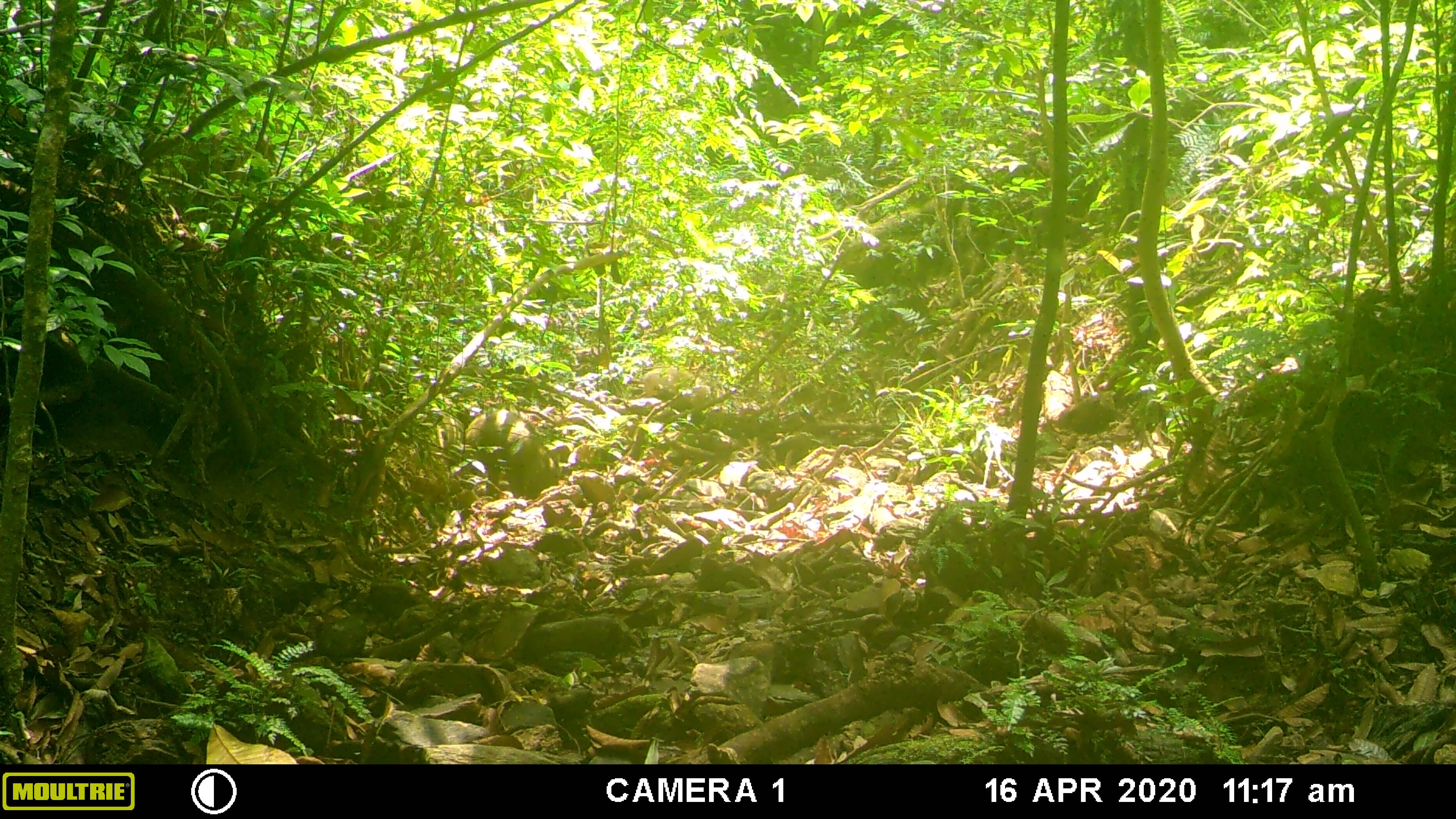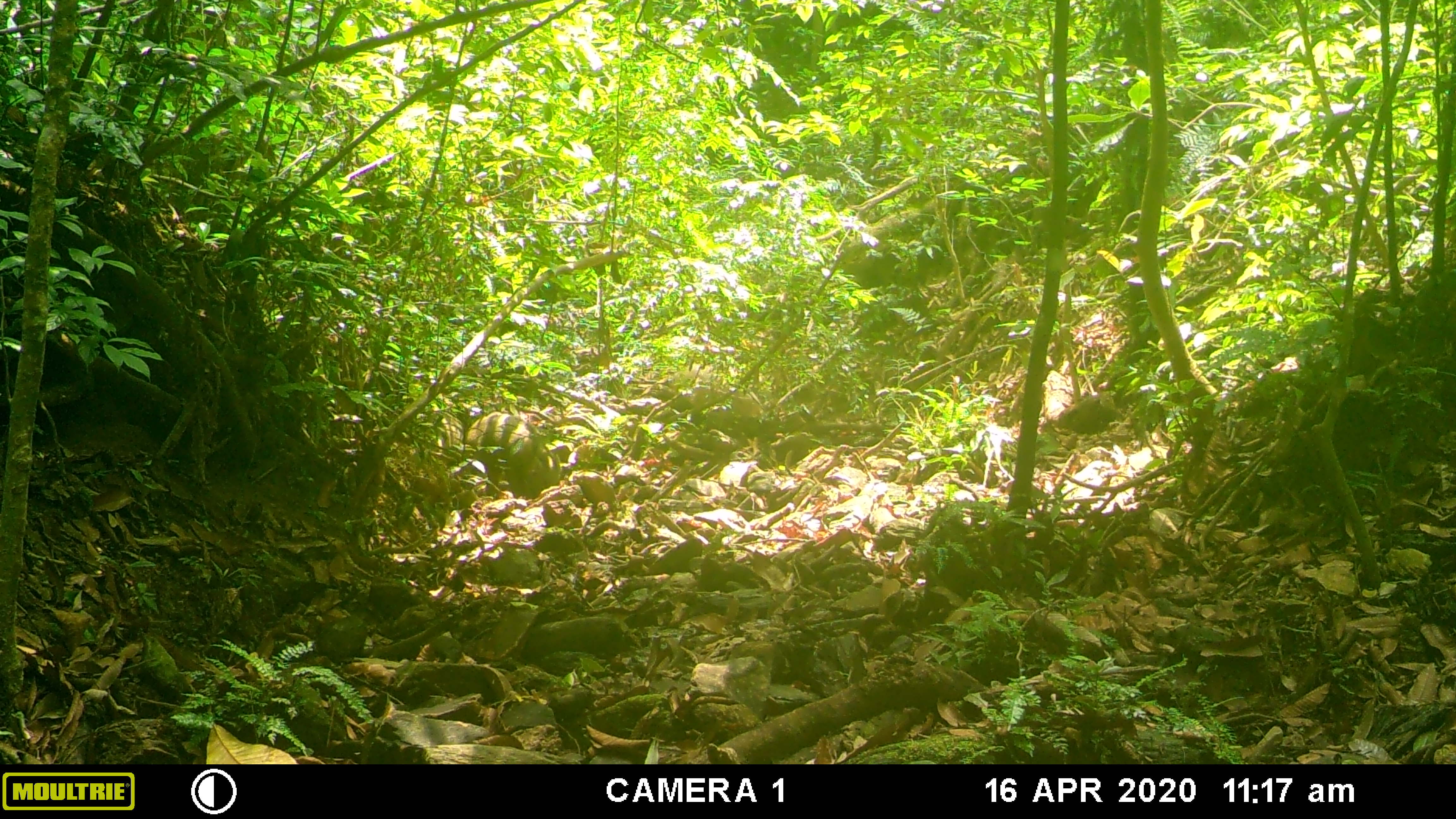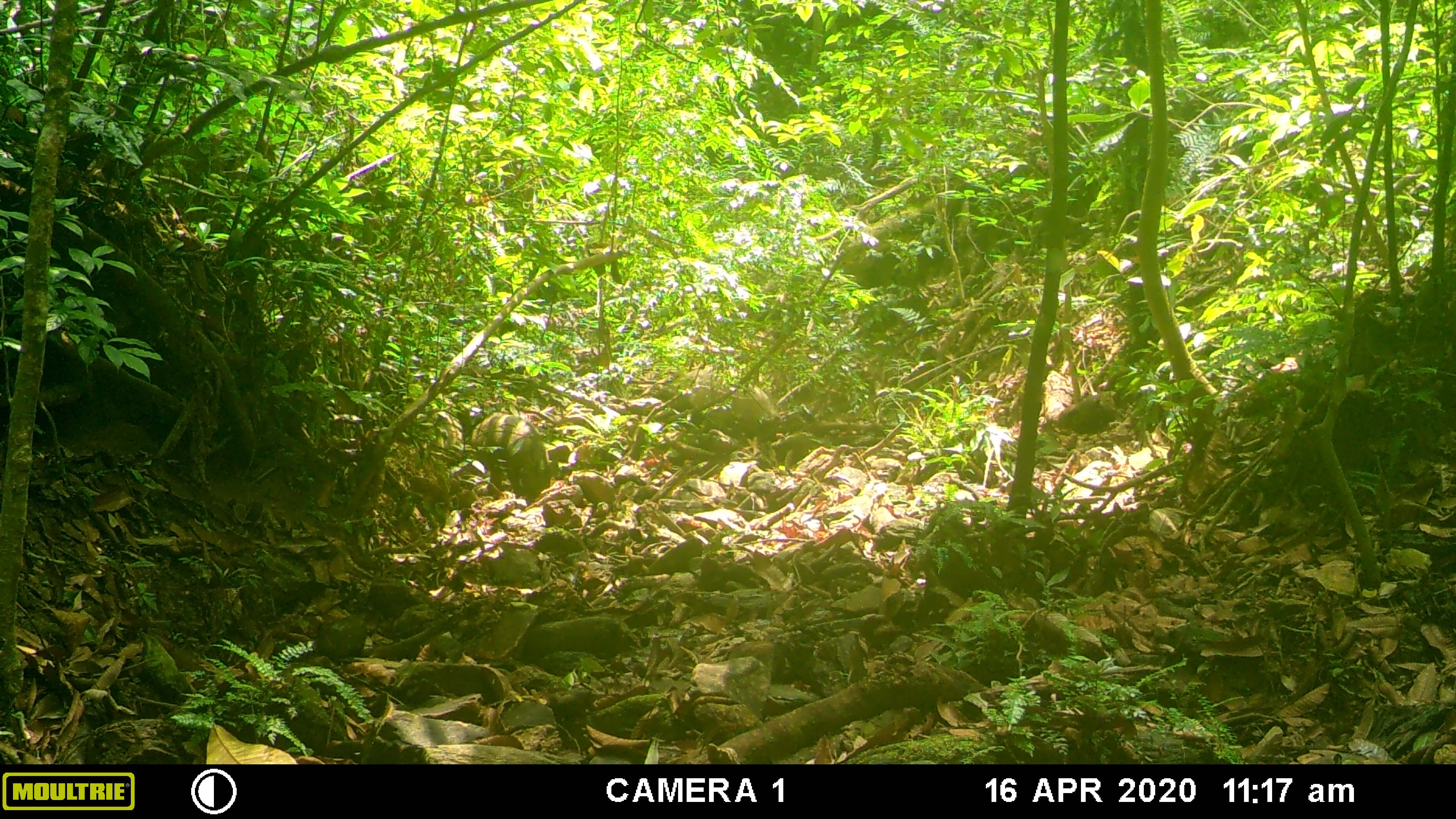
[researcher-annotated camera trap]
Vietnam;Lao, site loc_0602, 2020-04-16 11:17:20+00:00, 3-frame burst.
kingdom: Animalia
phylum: Chordata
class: Mammalia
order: Artiodactyla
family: Suidae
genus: Sus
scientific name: Sus scrofa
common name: eurasian wild pig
Eurasian wild pig (Sus scrofa). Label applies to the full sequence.